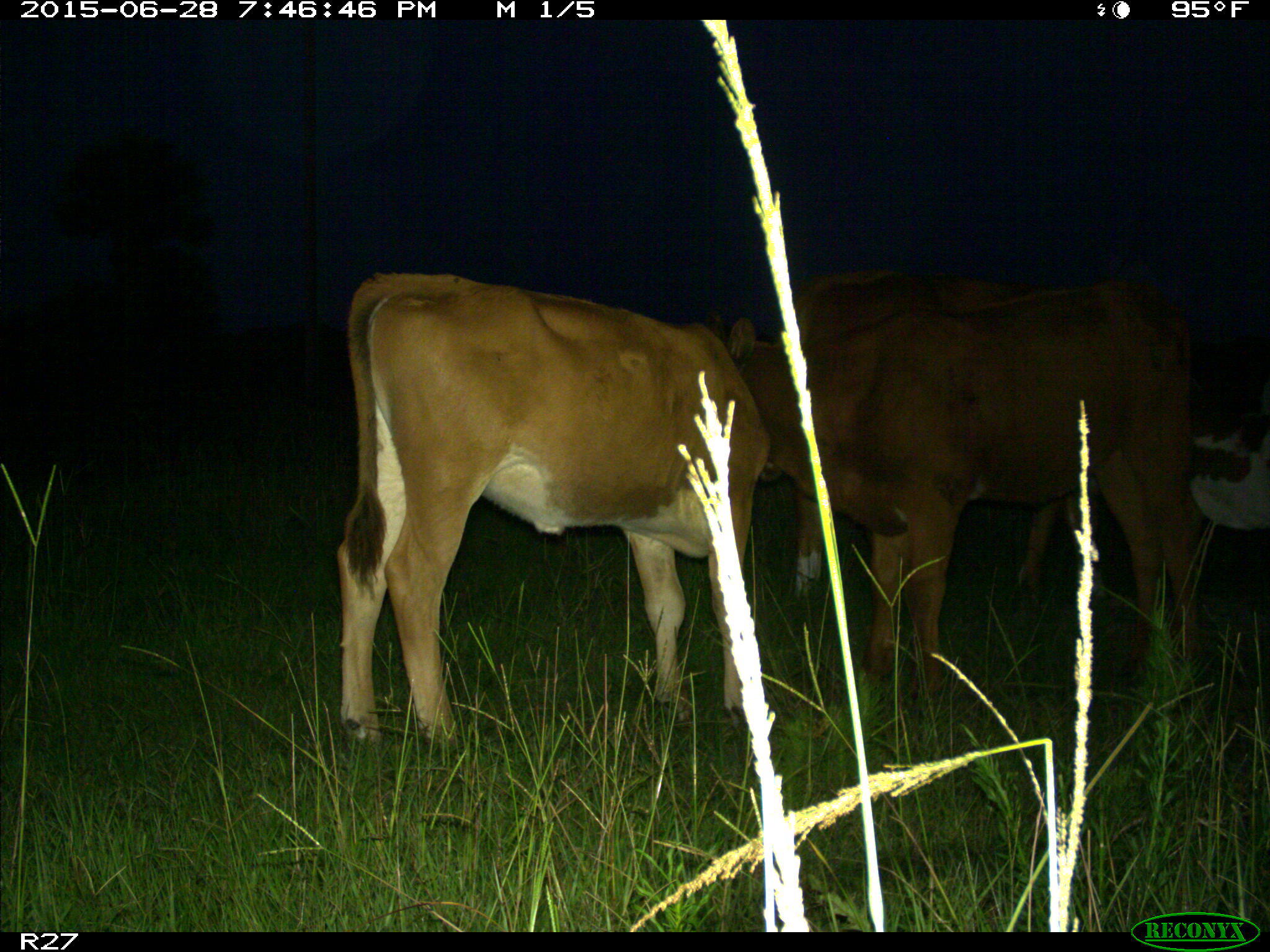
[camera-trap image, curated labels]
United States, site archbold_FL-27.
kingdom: Animalia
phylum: Chordata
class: Mammalia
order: Artiodactyla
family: Bovidae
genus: Bos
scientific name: Bos taurus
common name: domestic cow